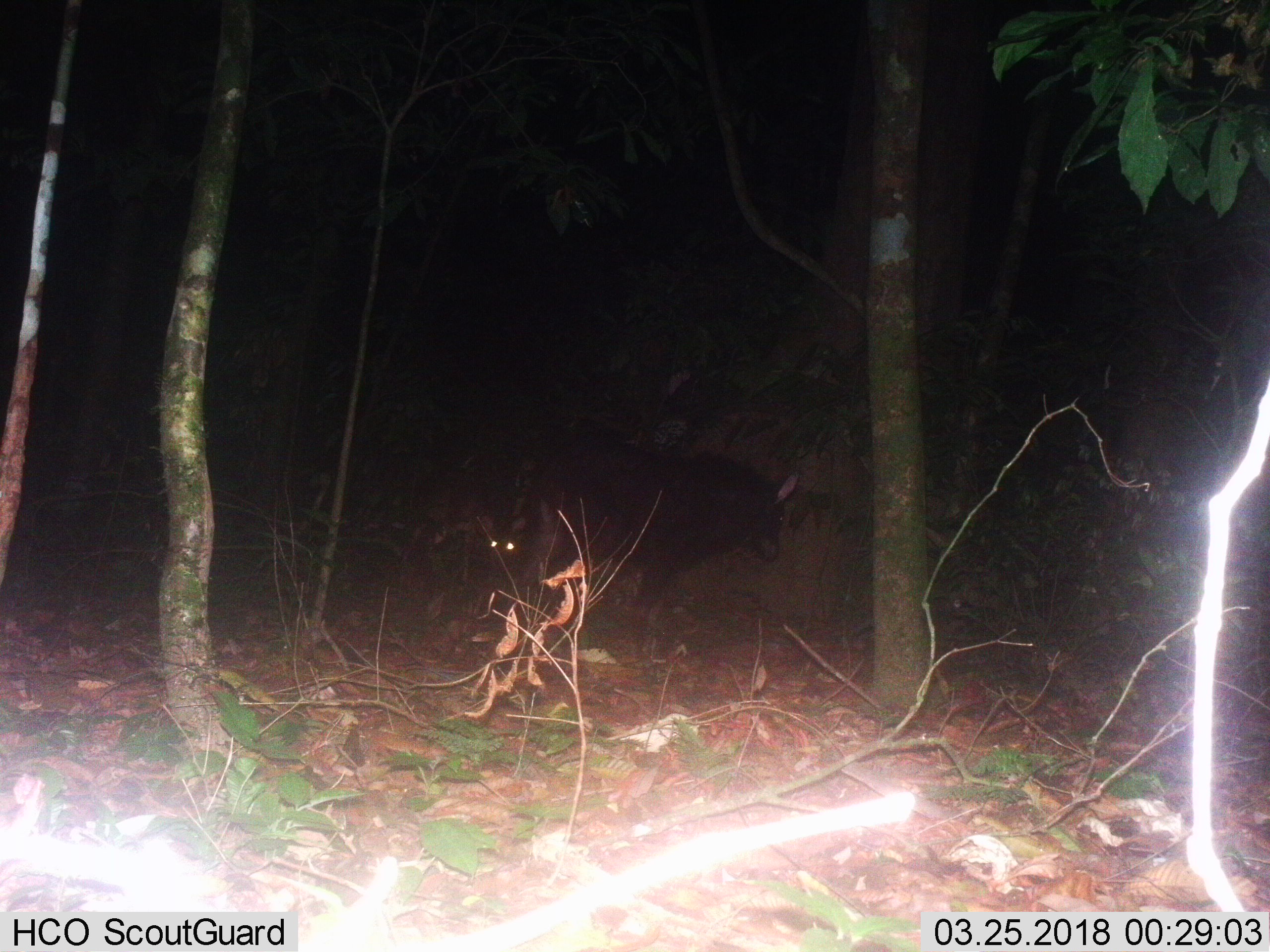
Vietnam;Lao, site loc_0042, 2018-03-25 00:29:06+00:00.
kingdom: Animalia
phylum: Chordata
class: Mammalia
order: Artiodactyla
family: Bovidae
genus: Capricornis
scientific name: Capricornis sumatraensis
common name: chinese serow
Chinese serow (Capricornis sumatraensis). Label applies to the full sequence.